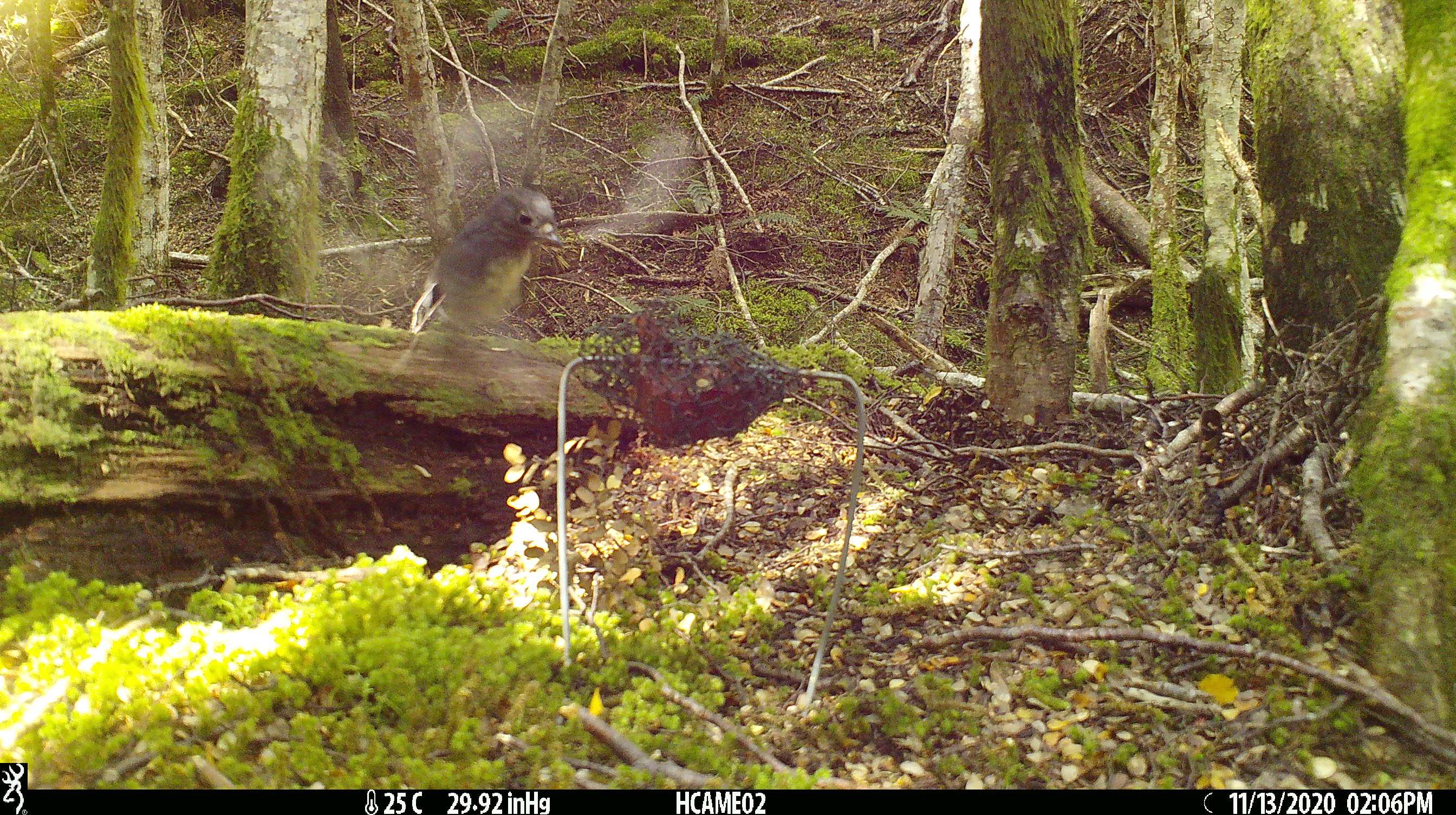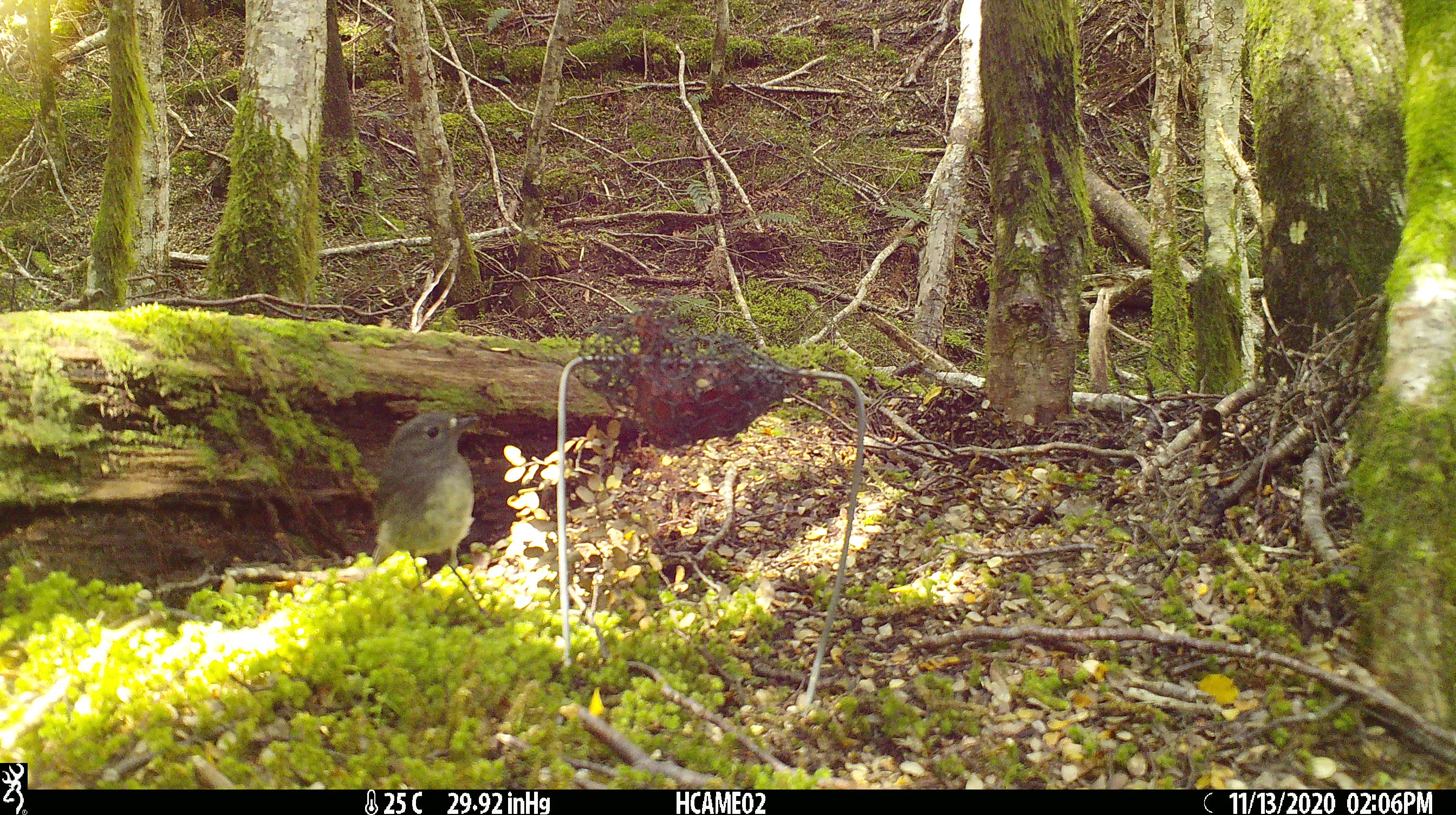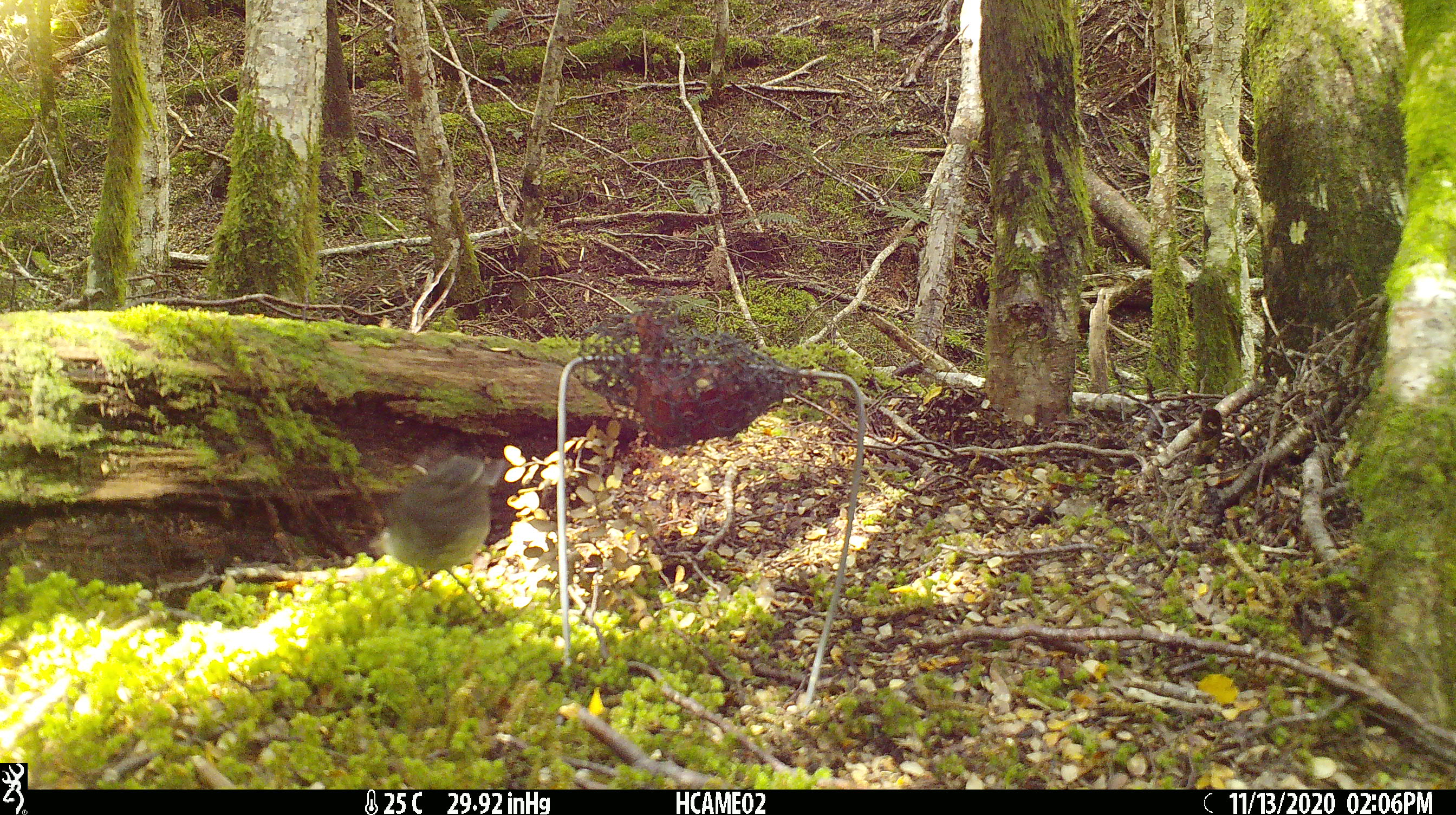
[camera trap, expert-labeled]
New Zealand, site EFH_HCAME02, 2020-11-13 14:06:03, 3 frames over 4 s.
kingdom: Animalia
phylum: Chordata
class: Aves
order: Passeriformes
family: Petroicidae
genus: Petroica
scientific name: Petroica australis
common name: new zealand robin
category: robin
Robin (new zealand robin) (Petroica australis).